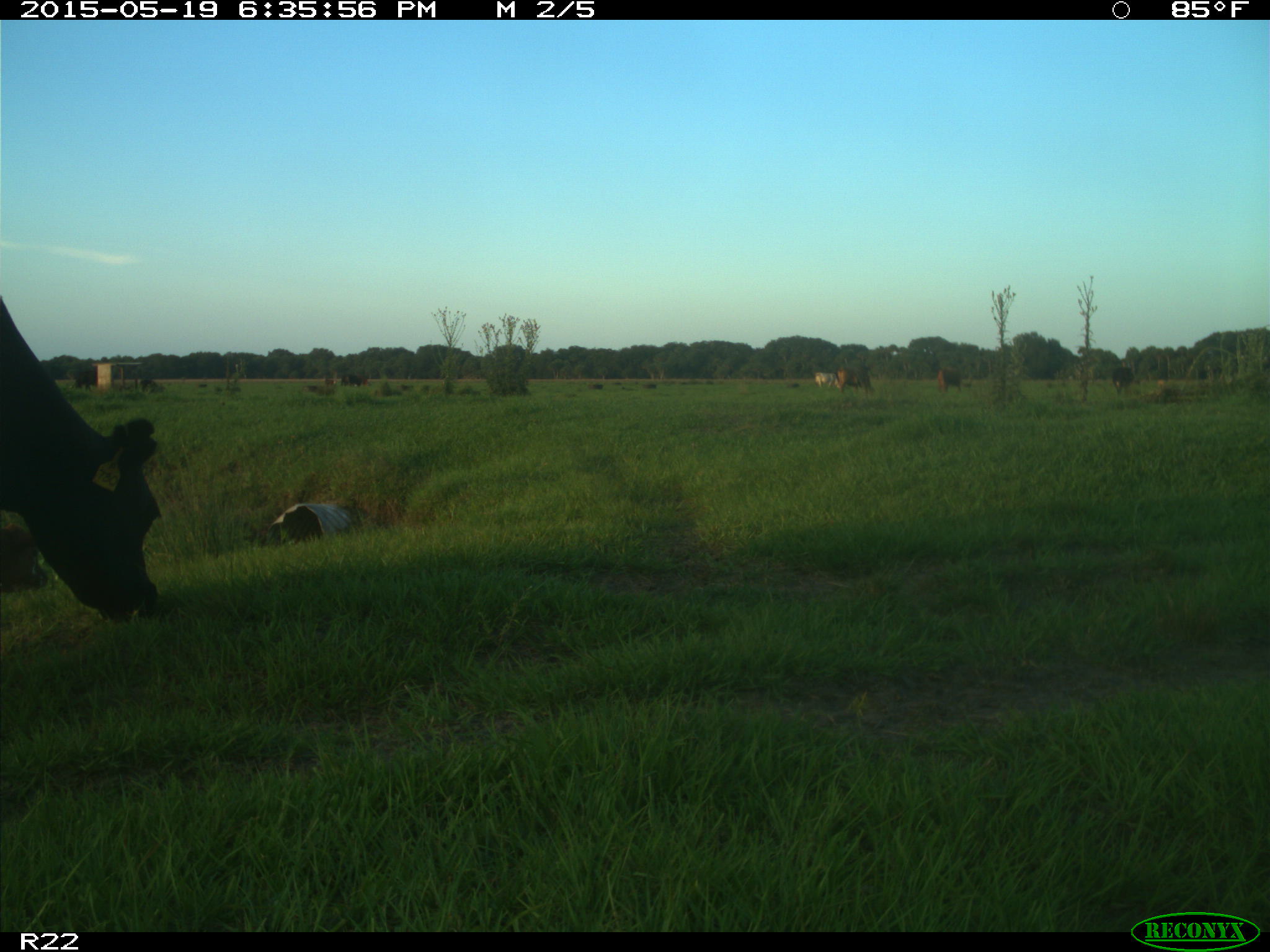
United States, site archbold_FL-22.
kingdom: Animalia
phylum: Chordata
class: Mammalia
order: Artiodactyla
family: Bovidae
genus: Bos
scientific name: Bos taurus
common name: domestic cow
Bos taurus (domestic cow).